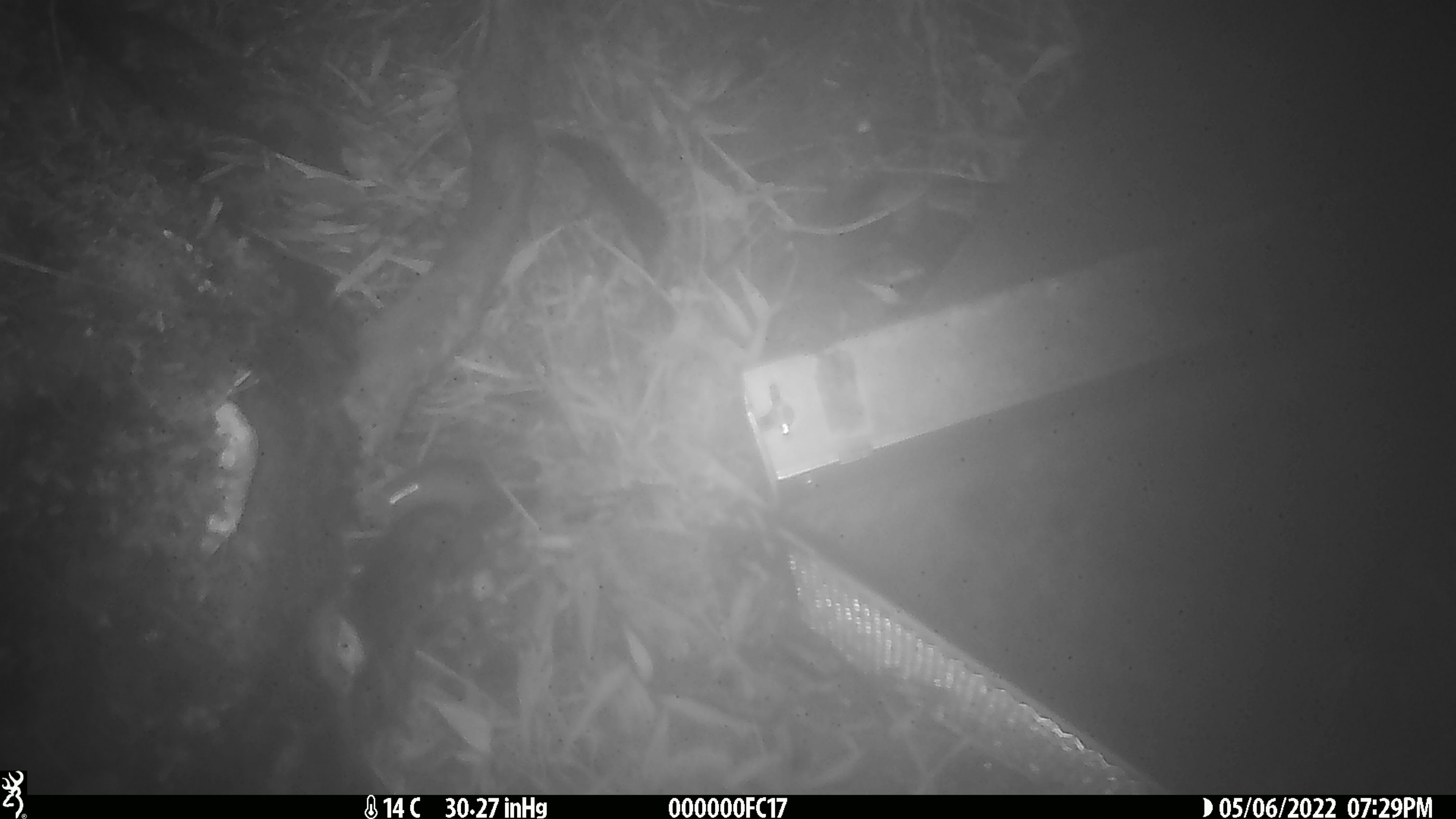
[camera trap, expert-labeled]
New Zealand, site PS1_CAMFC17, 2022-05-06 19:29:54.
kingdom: Animalia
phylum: Chordata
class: Mammalia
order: Rodentia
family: Muridae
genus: Mus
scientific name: Mus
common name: mouse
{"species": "mouse (Mus)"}